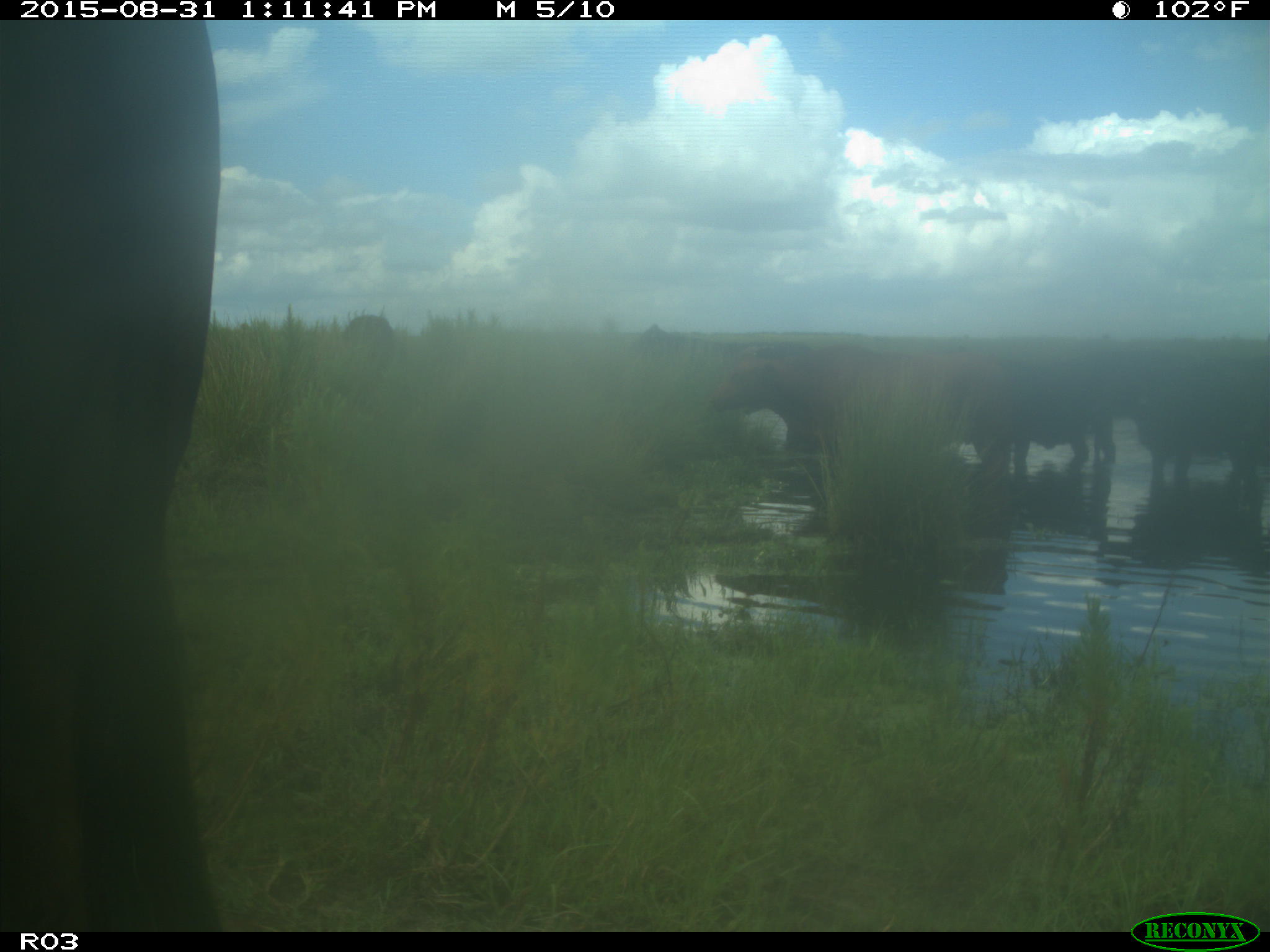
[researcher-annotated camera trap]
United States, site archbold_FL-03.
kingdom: Animalia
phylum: Chordata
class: Mammalia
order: Artiodactyla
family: Bovidae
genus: Bos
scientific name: Bos taurus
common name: domestic cow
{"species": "Bos taurus (domestic cow)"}